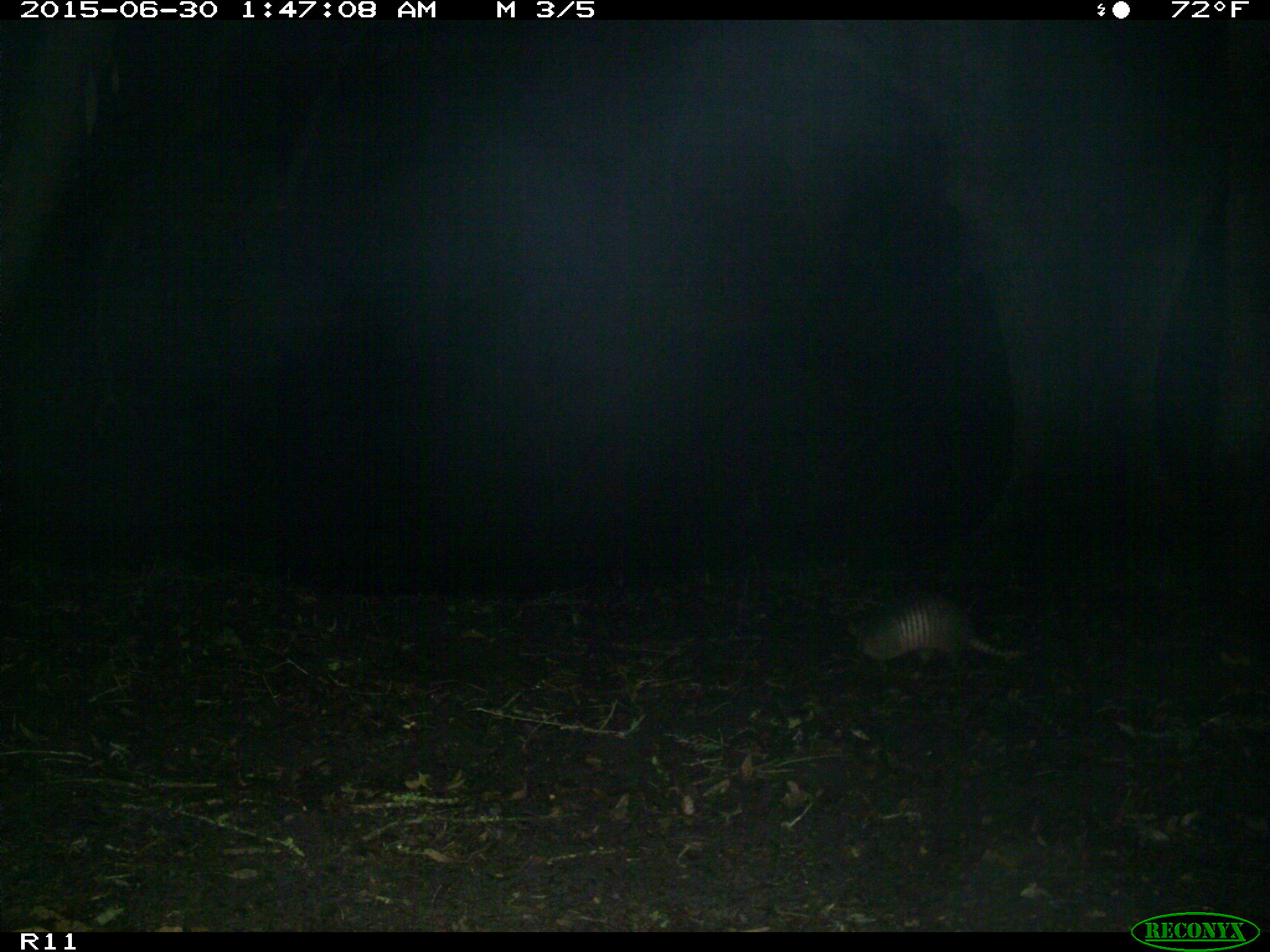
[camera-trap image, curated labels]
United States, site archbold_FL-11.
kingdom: Animalia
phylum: Chordata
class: Mammalia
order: Cingulata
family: Dasypodidae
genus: Dasypus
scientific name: Dasypus novemcinctus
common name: nine-banded armadillo